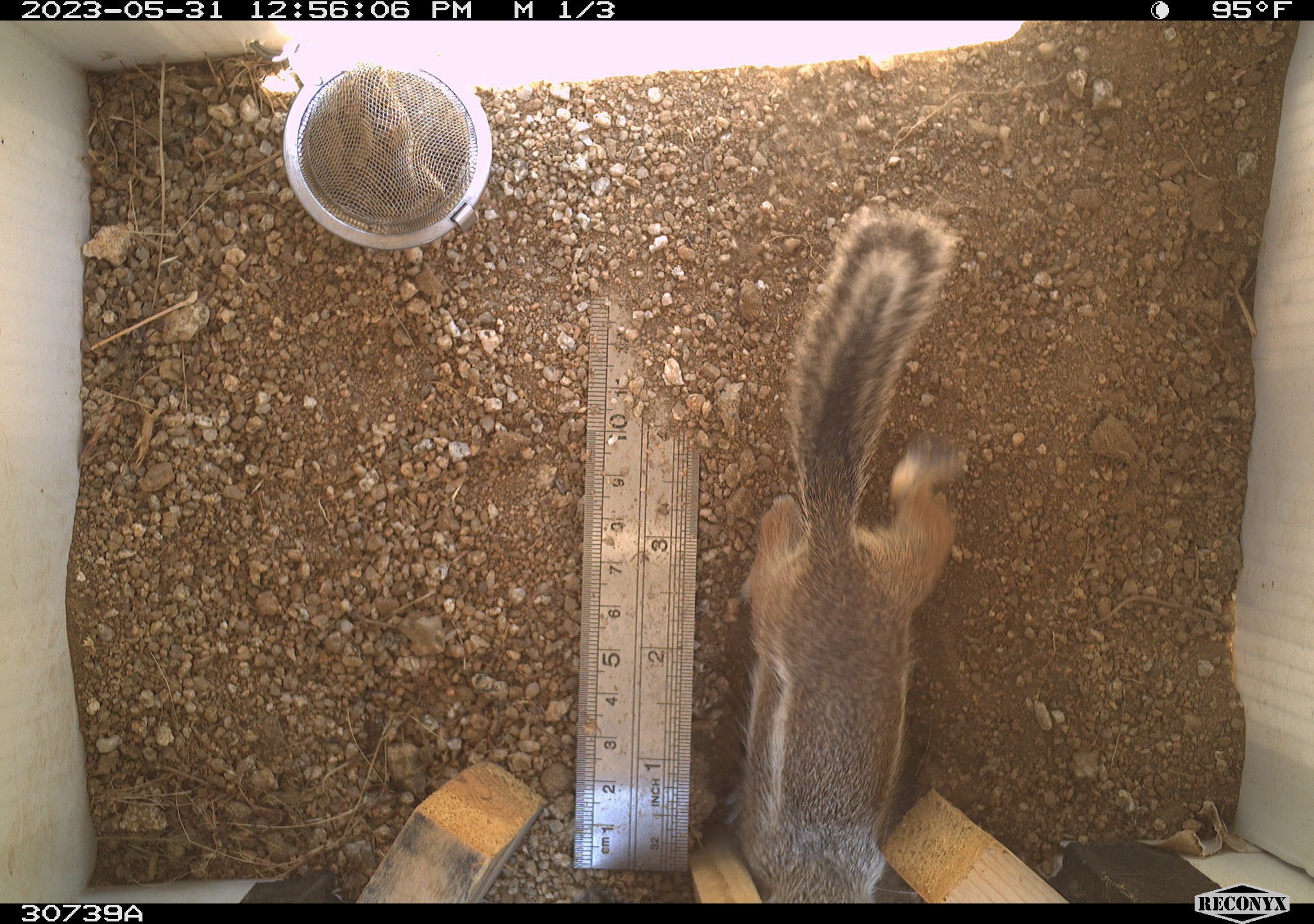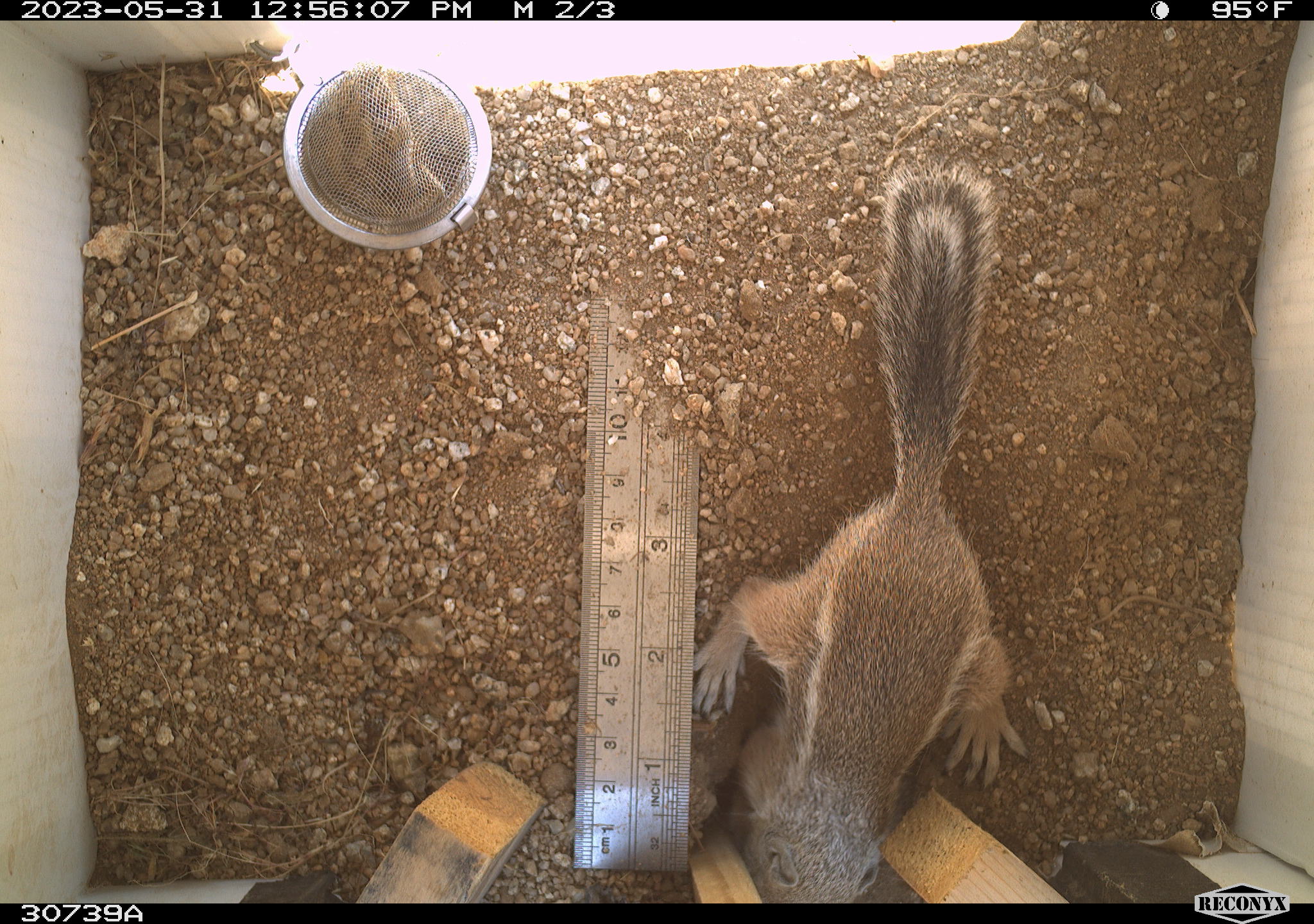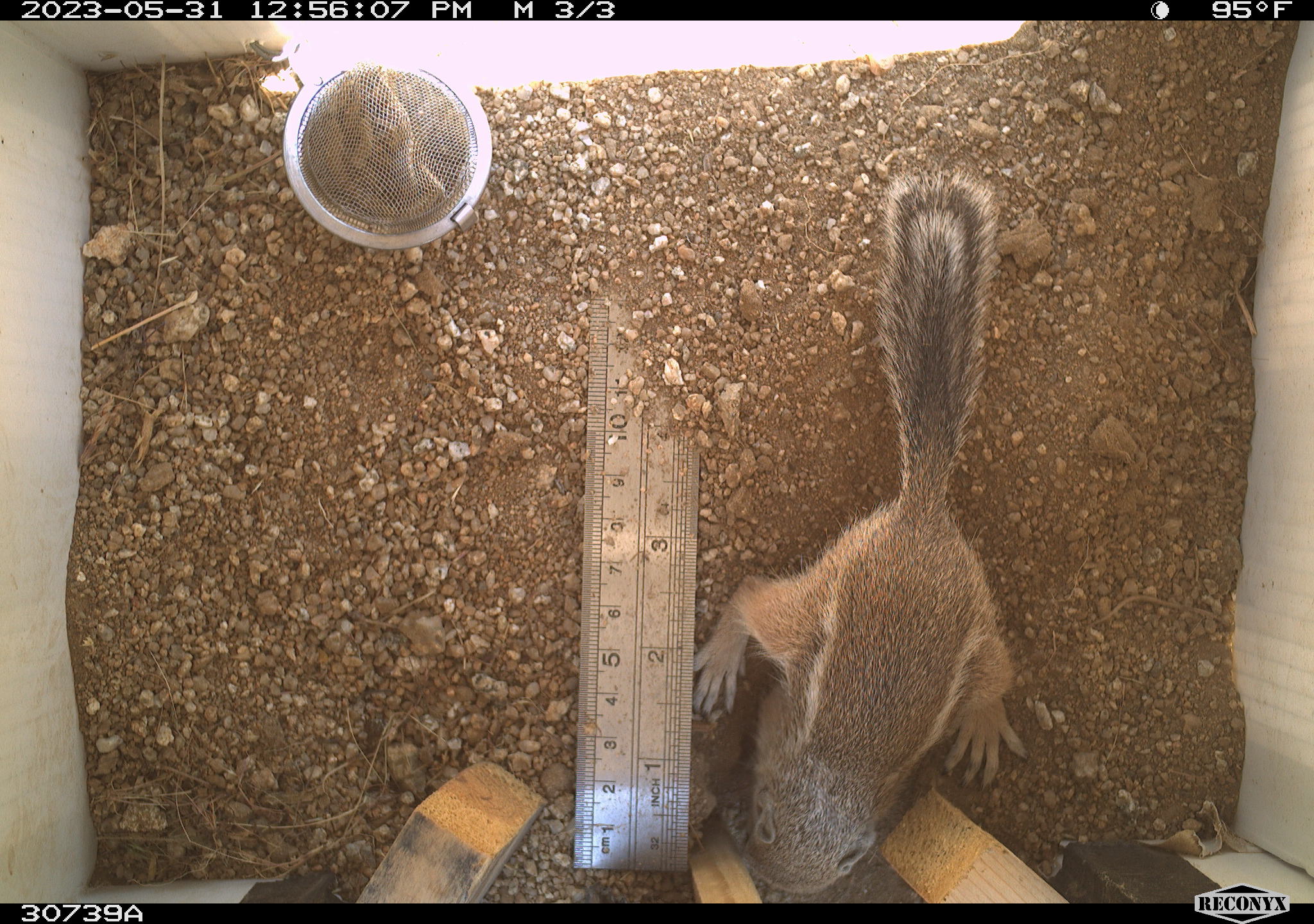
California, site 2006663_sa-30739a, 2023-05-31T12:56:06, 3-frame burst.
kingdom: Animalia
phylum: Chordata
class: Mammalia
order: Rodentia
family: Sciuridae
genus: Ammospermophilus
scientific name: Ammospermophilus leucurus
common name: white-tailed antelope squirrel